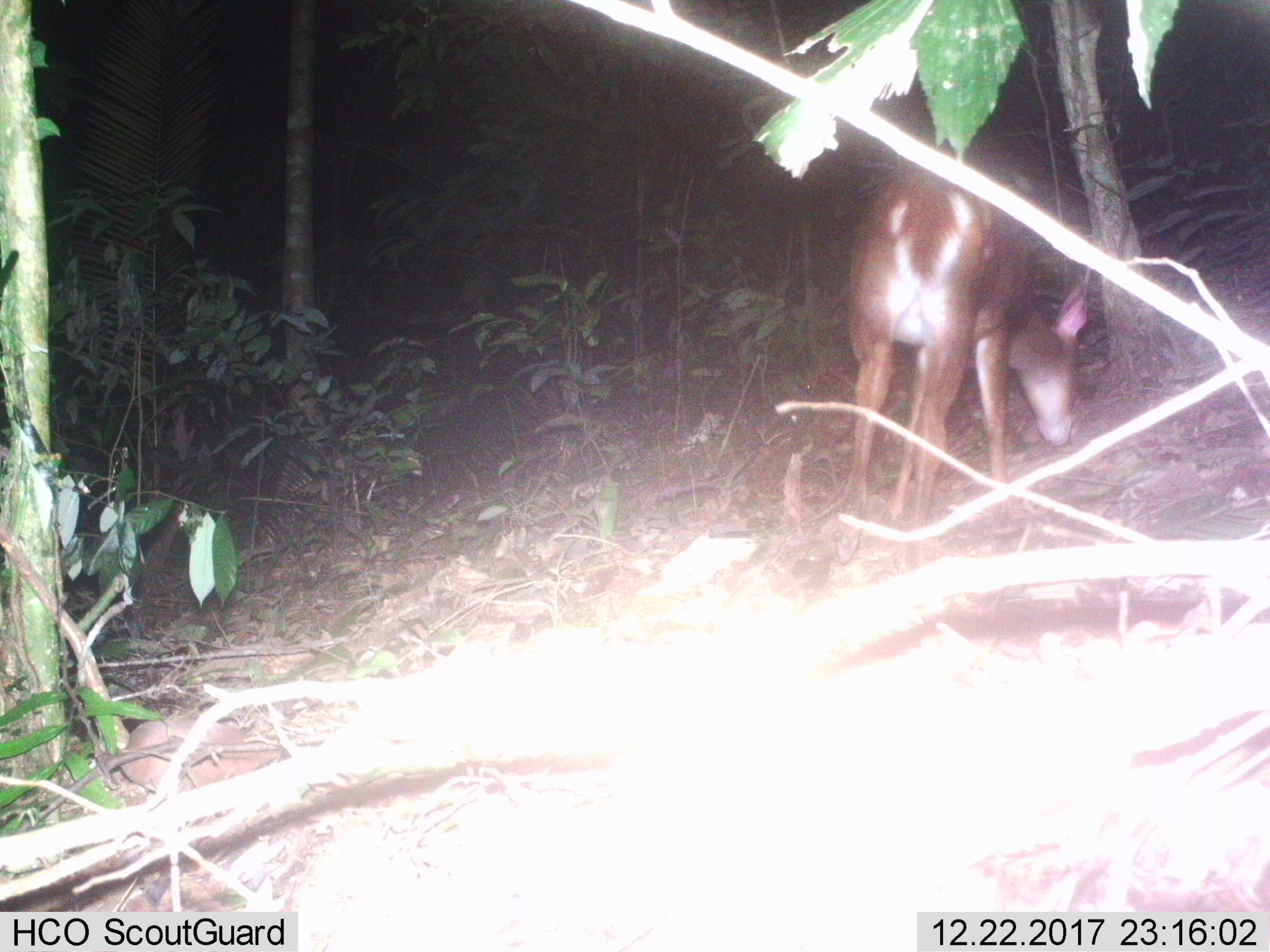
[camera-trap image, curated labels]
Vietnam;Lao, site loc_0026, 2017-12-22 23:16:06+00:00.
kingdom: Animalia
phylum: Chordata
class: Mammalia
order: Artiodactyla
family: Cervidae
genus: Muntiacus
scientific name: Muntiacus vuquangensis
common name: large-antlered muntjac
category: large antlered muntjac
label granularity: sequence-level